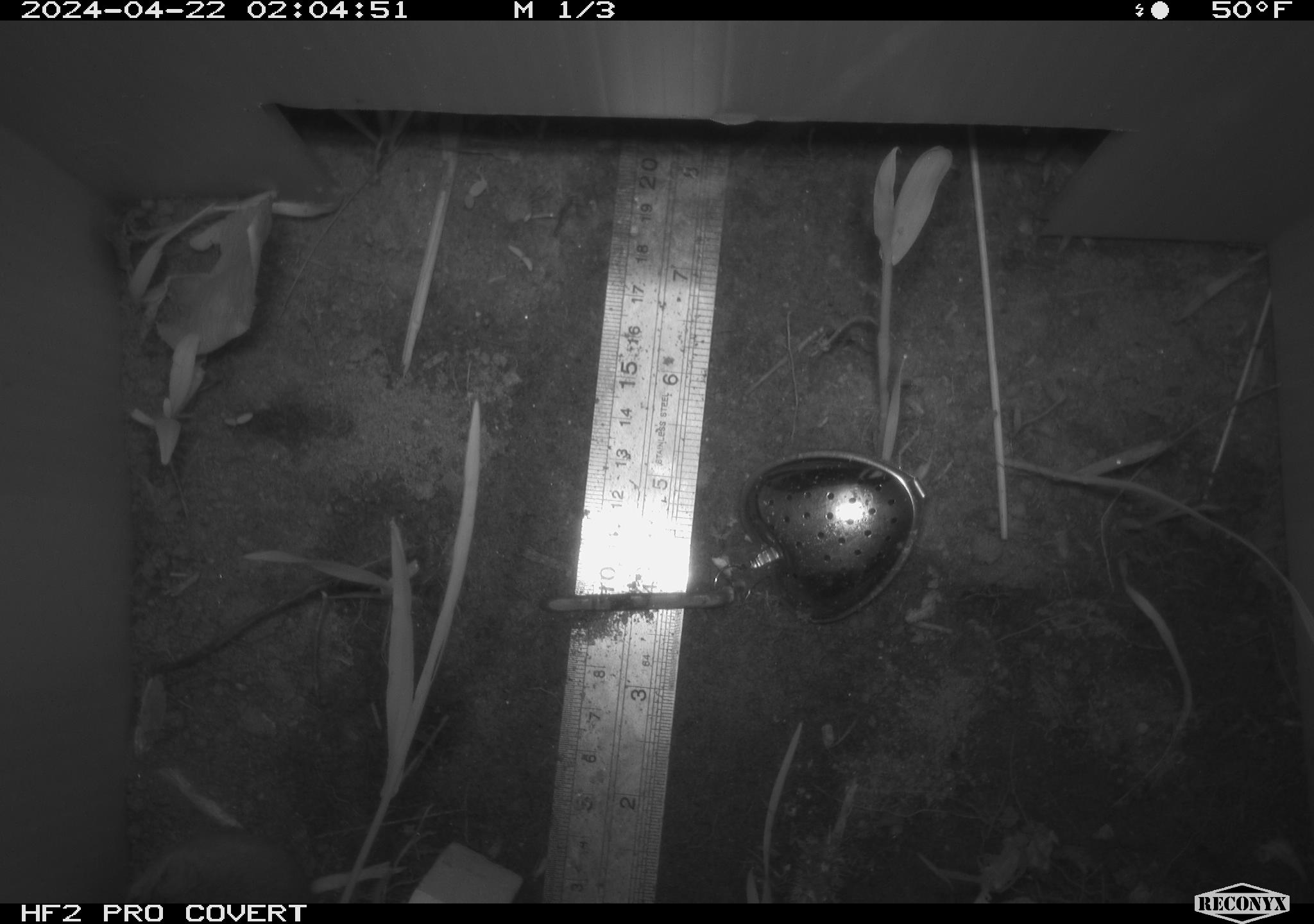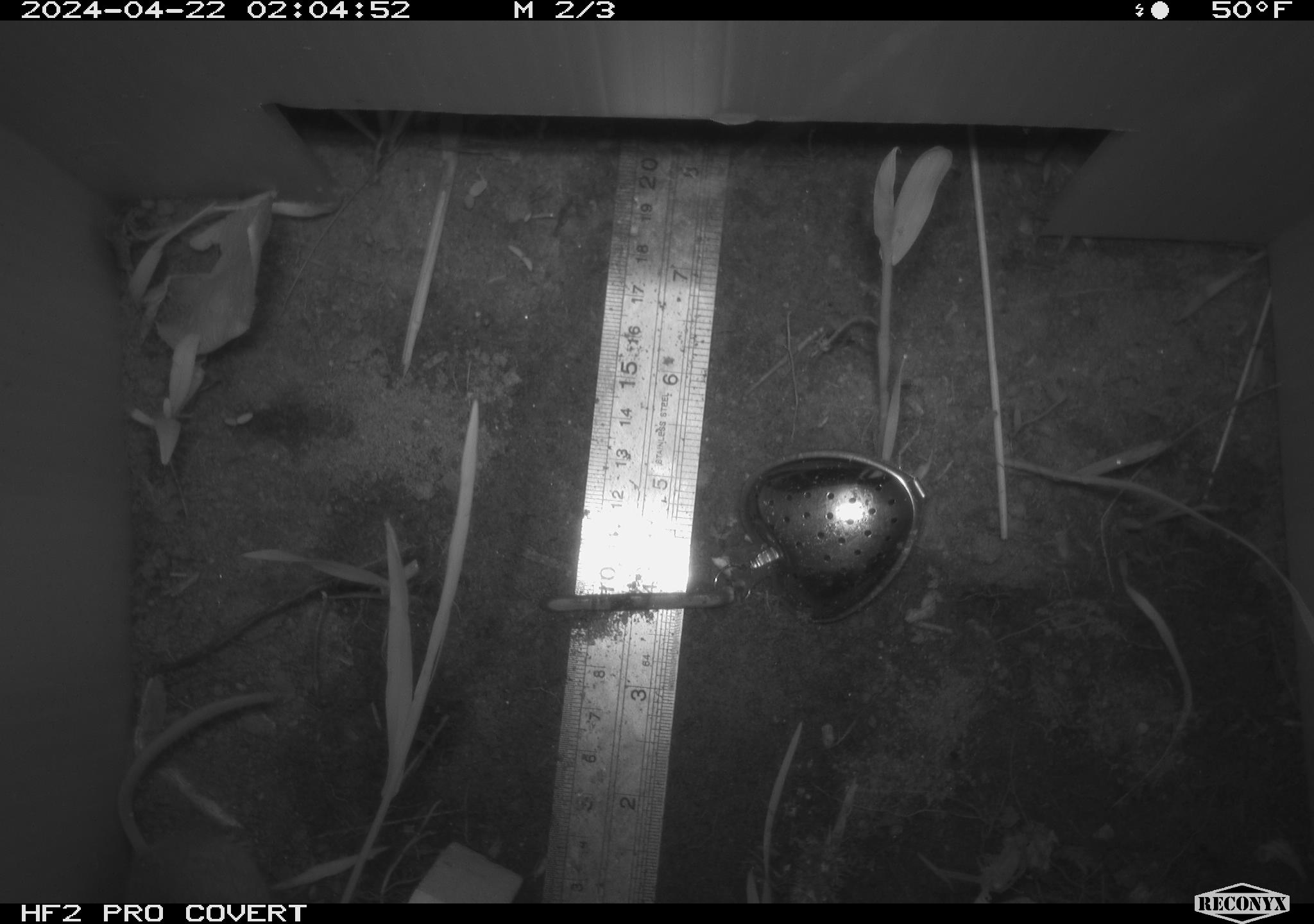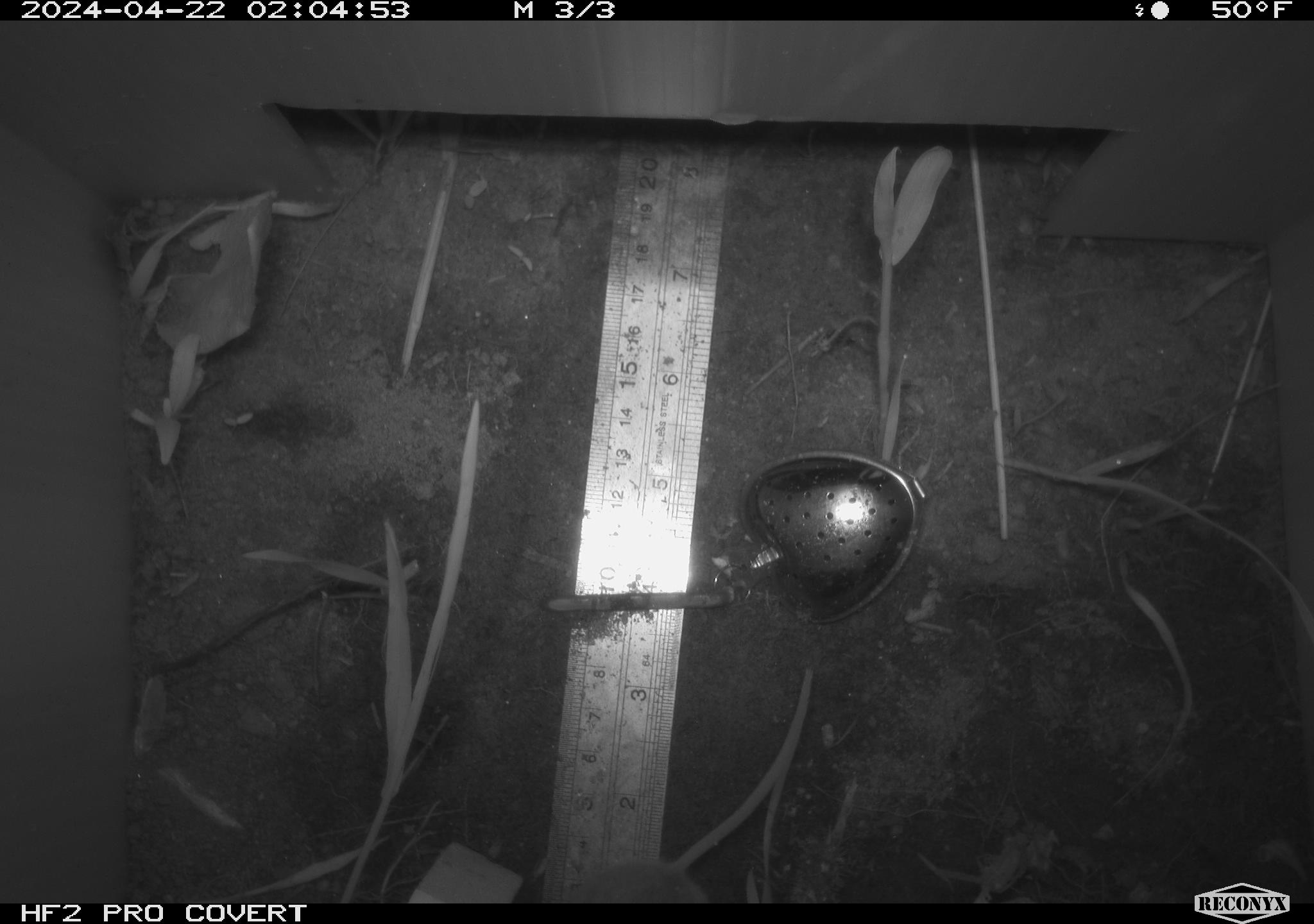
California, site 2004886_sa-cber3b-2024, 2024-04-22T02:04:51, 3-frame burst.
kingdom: Animalia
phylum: Chordata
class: Mammalia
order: Rodentia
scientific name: Rodentia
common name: mouse species